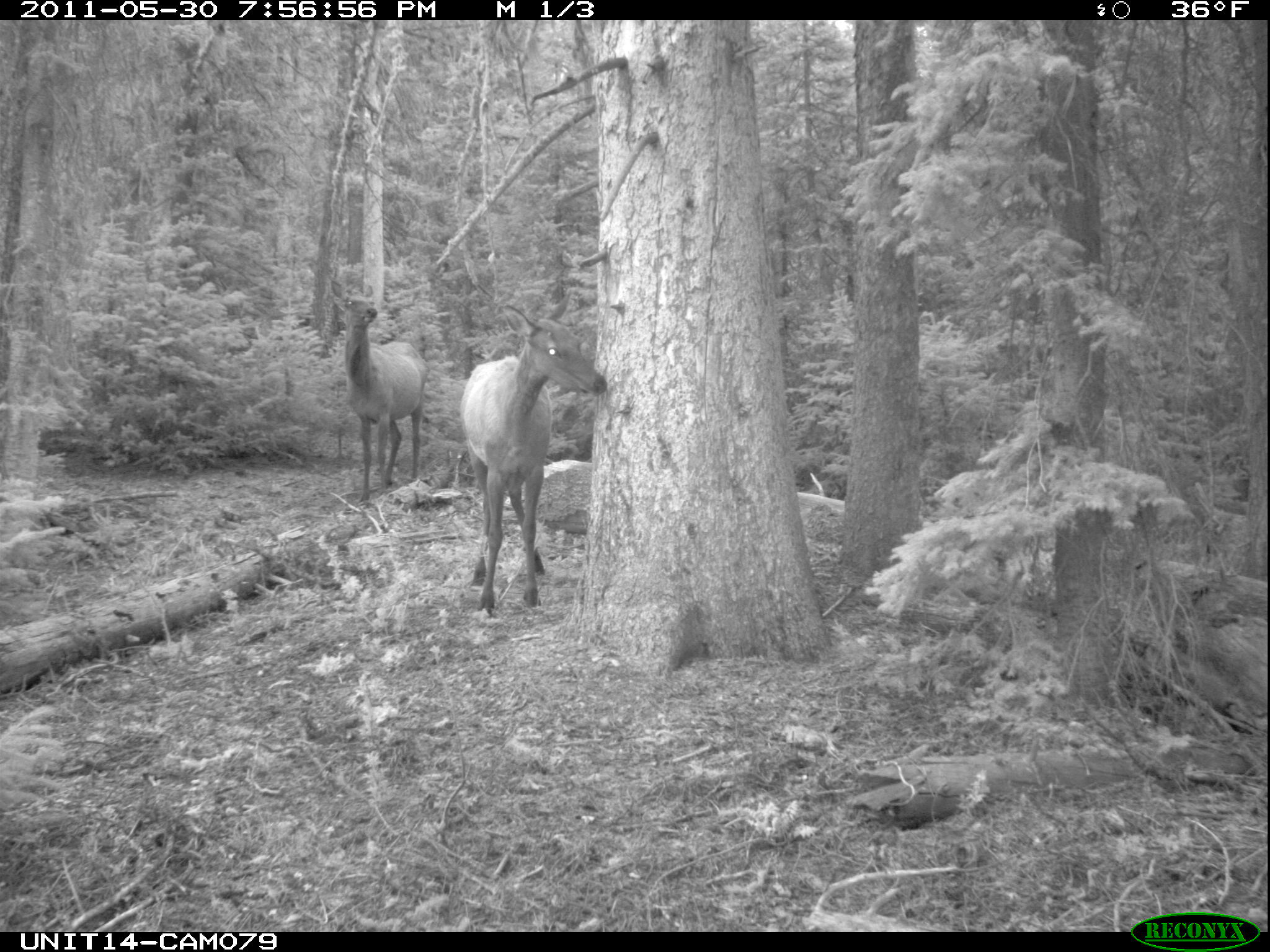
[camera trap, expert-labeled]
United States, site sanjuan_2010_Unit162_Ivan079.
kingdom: Animalia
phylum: Chordata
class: Mammalia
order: Artiodactyla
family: Cervidae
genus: Cervus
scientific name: Cervus elaphus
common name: red deer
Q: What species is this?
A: Cervus elaphus (red deer).